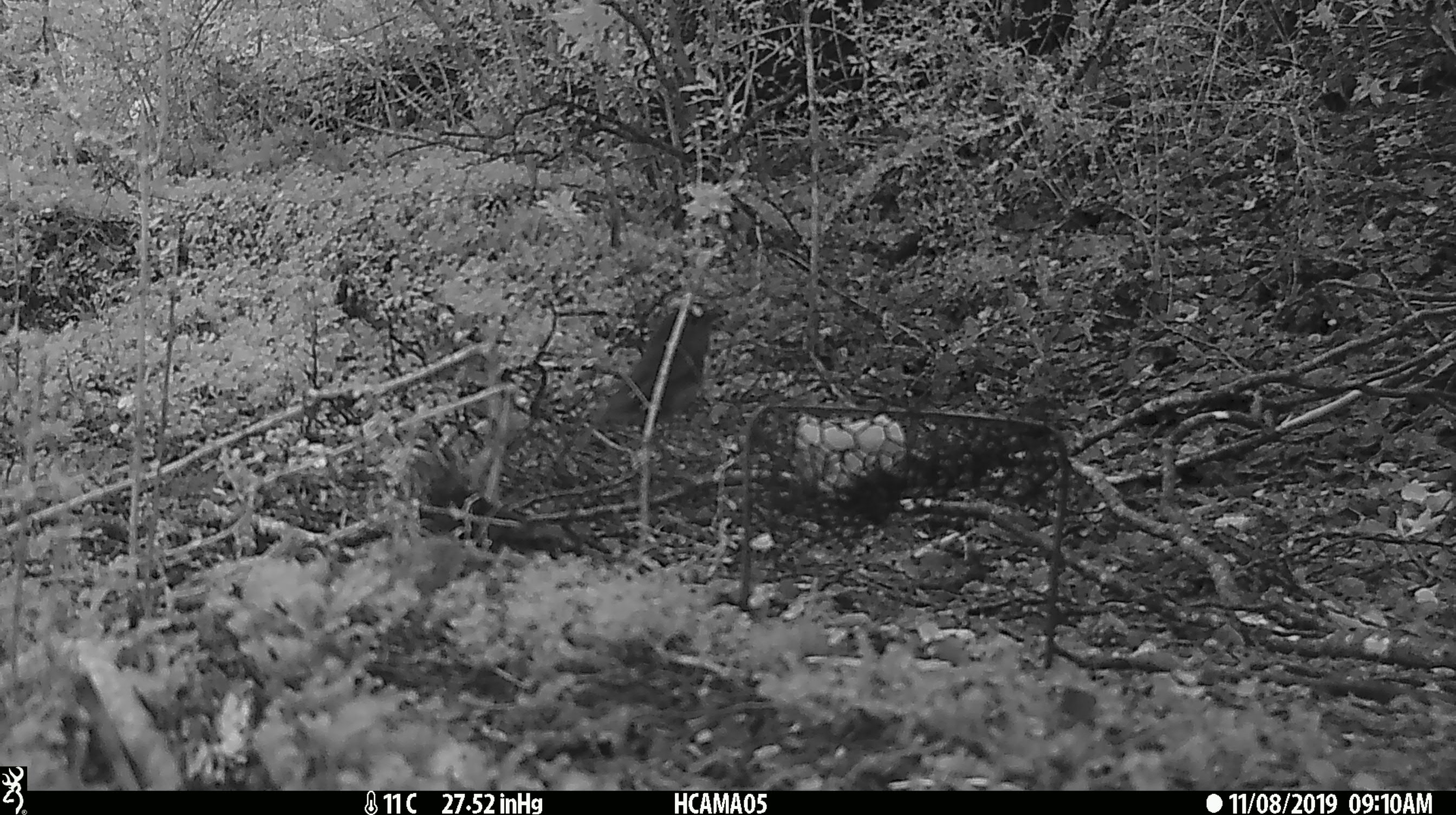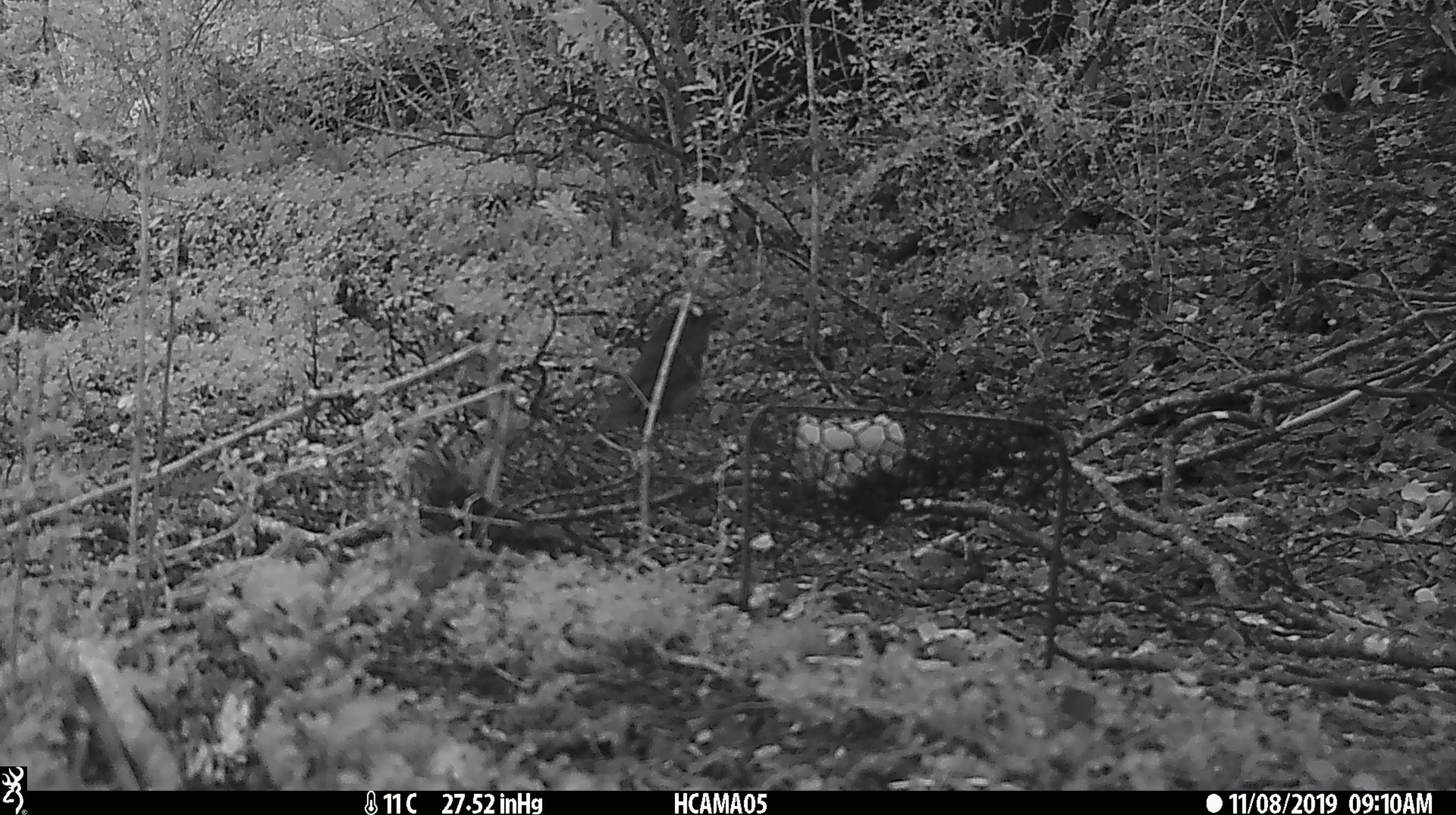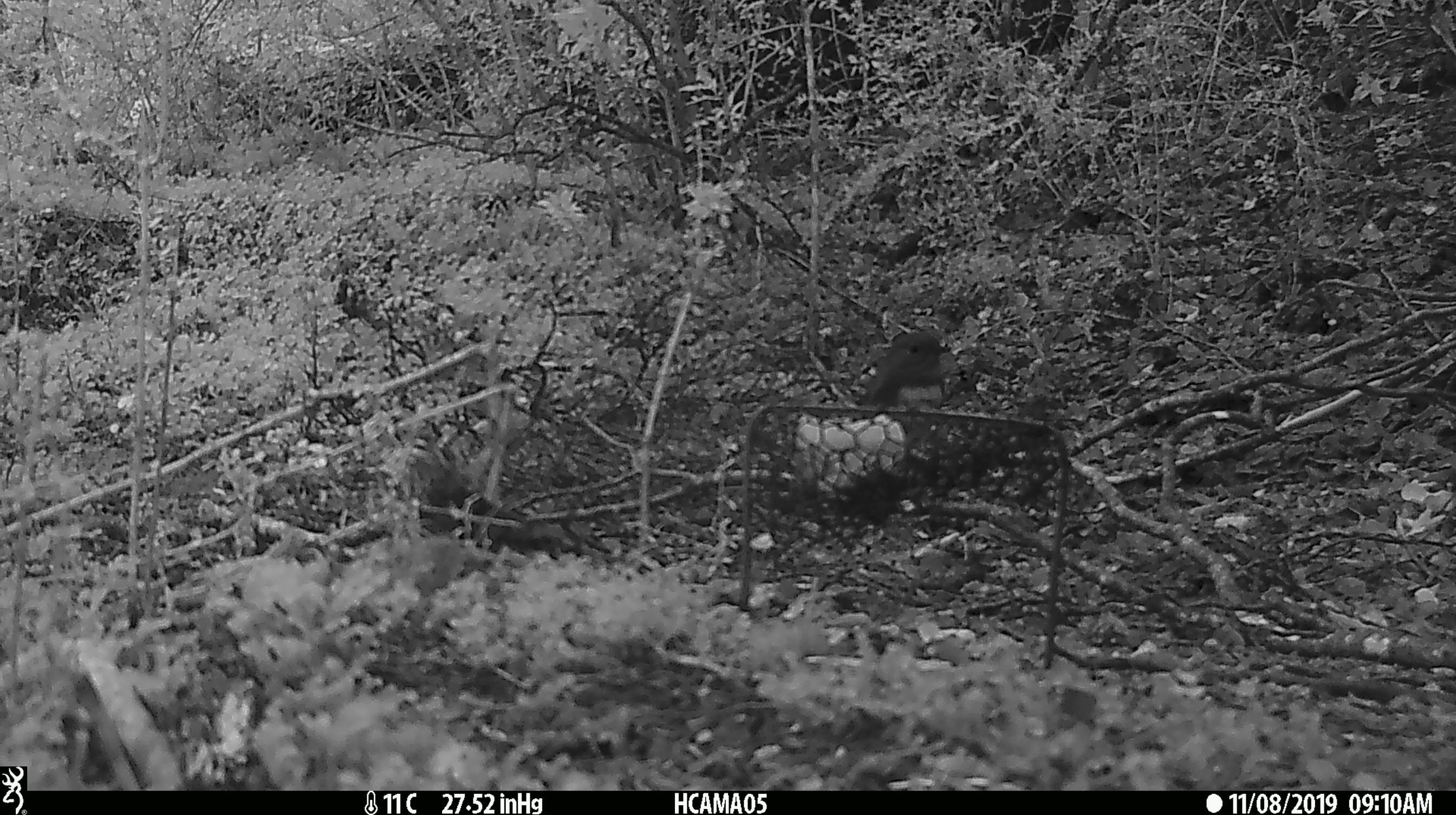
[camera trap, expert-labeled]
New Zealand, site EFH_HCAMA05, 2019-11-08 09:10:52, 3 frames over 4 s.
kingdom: Animalia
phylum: Chordata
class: Aves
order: Passeriformes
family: Petroicidae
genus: Petroica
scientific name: Petroica australis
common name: new zealand robin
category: robin